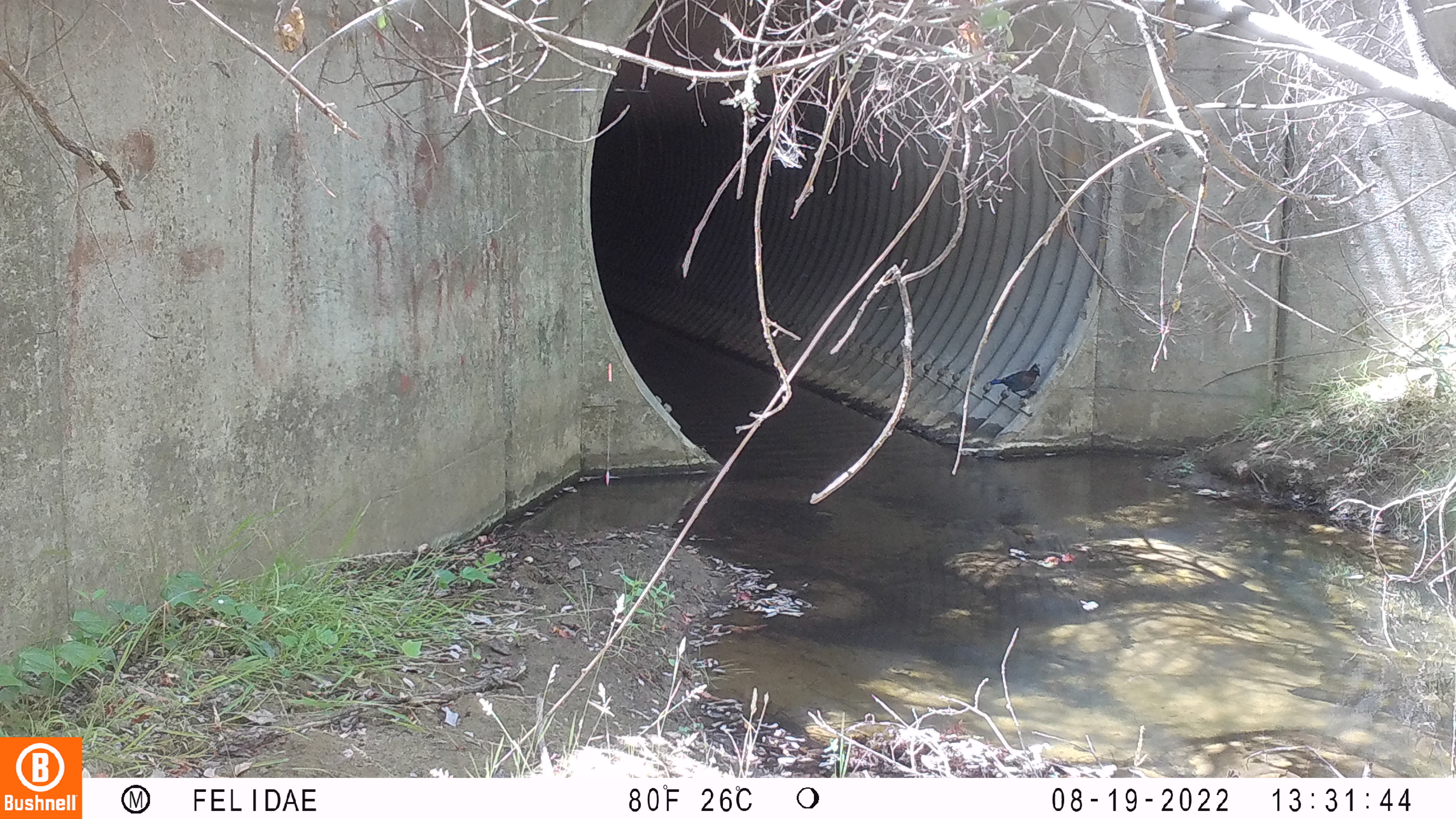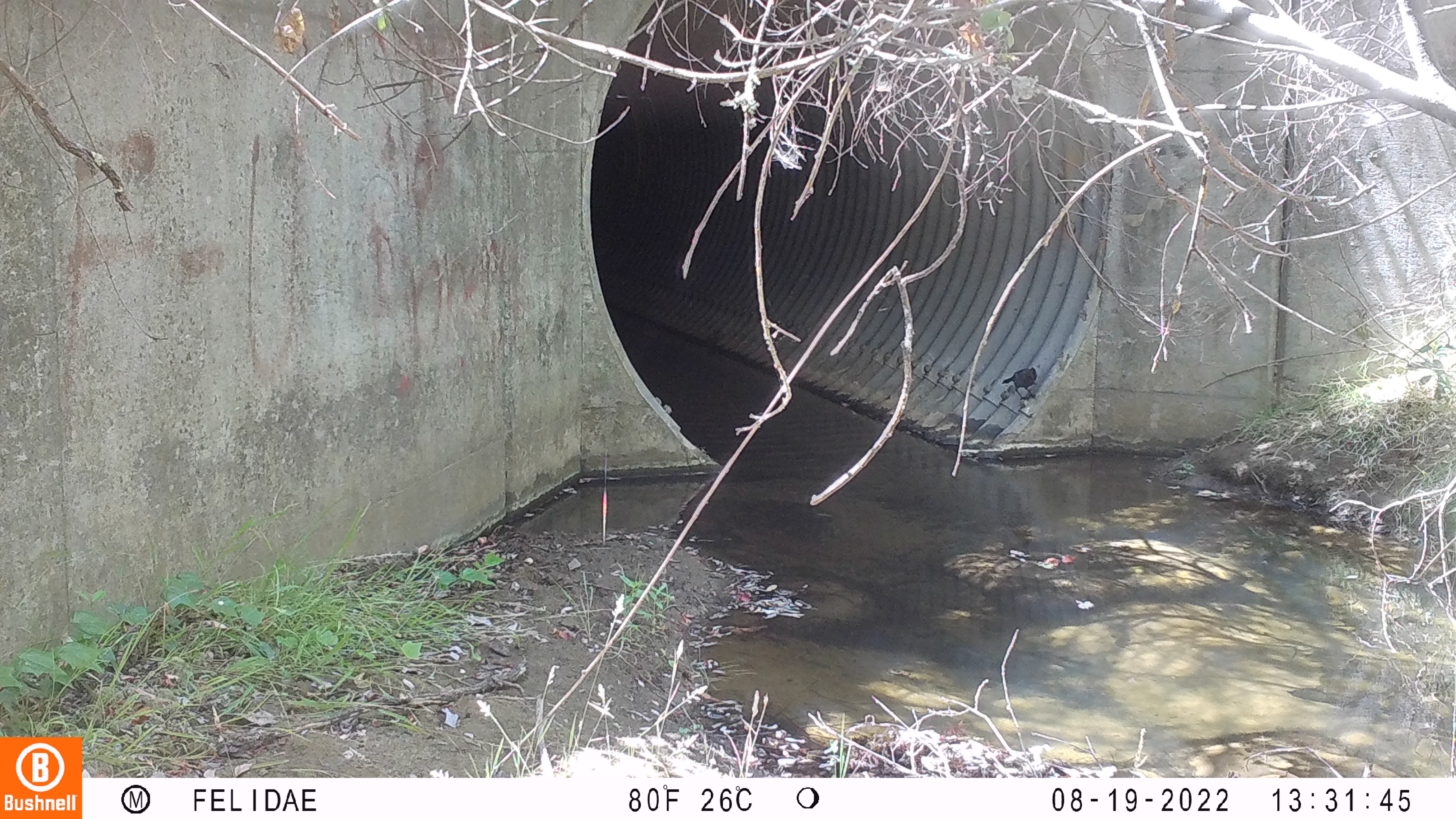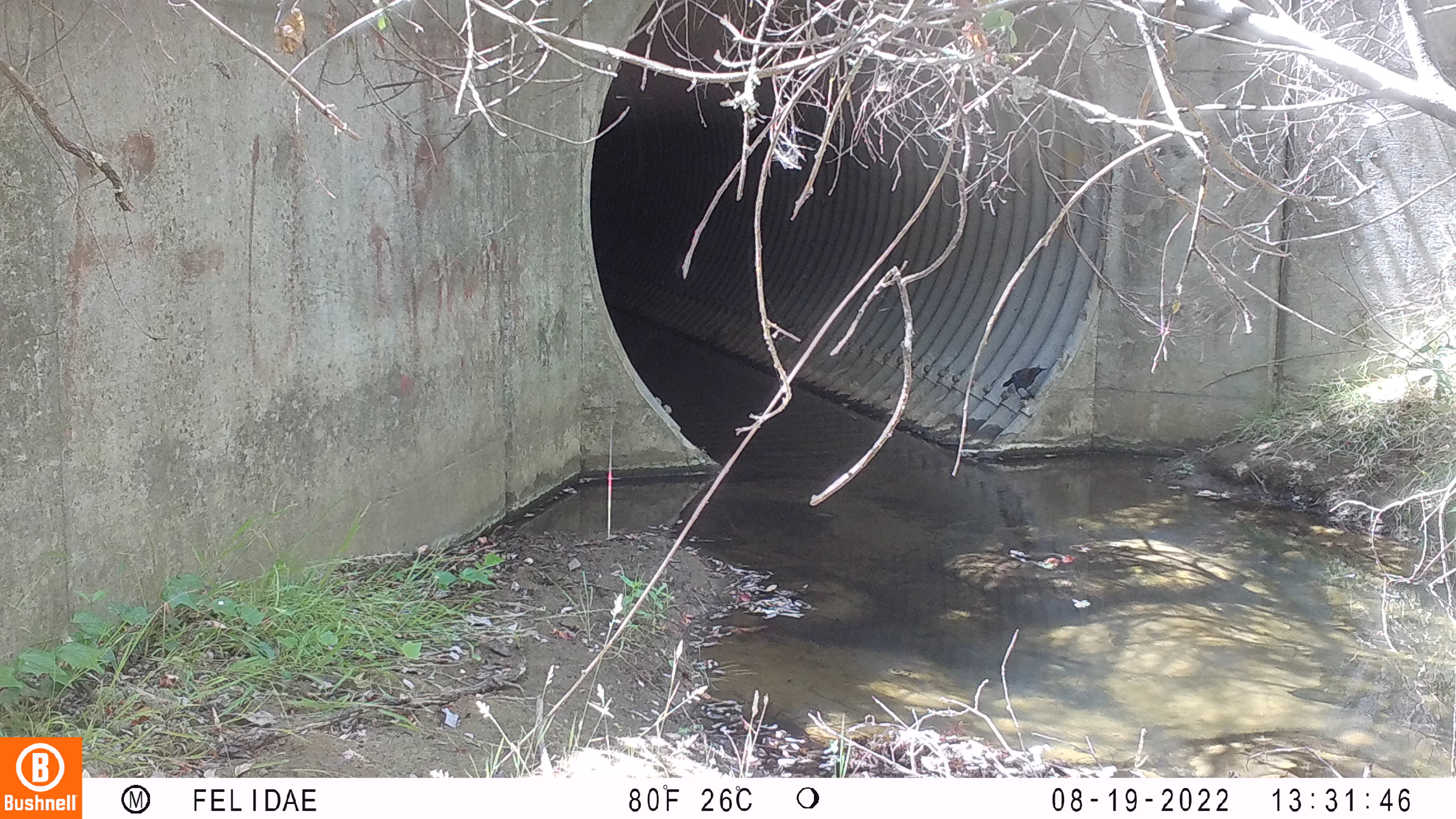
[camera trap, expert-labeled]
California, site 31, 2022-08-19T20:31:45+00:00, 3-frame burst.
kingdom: Animalia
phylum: Chordata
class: Aves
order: Passeriformes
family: Corvidae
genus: Cyanocitta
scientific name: Cyanocitta stelleri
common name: steller's jay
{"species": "steller's jay (Cyanocitta stelleri)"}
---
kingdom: Animalia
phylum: Chordata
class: Aves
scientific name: Aves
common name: bird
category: unknown bird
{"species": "unknown bird (bird) (Aves)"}